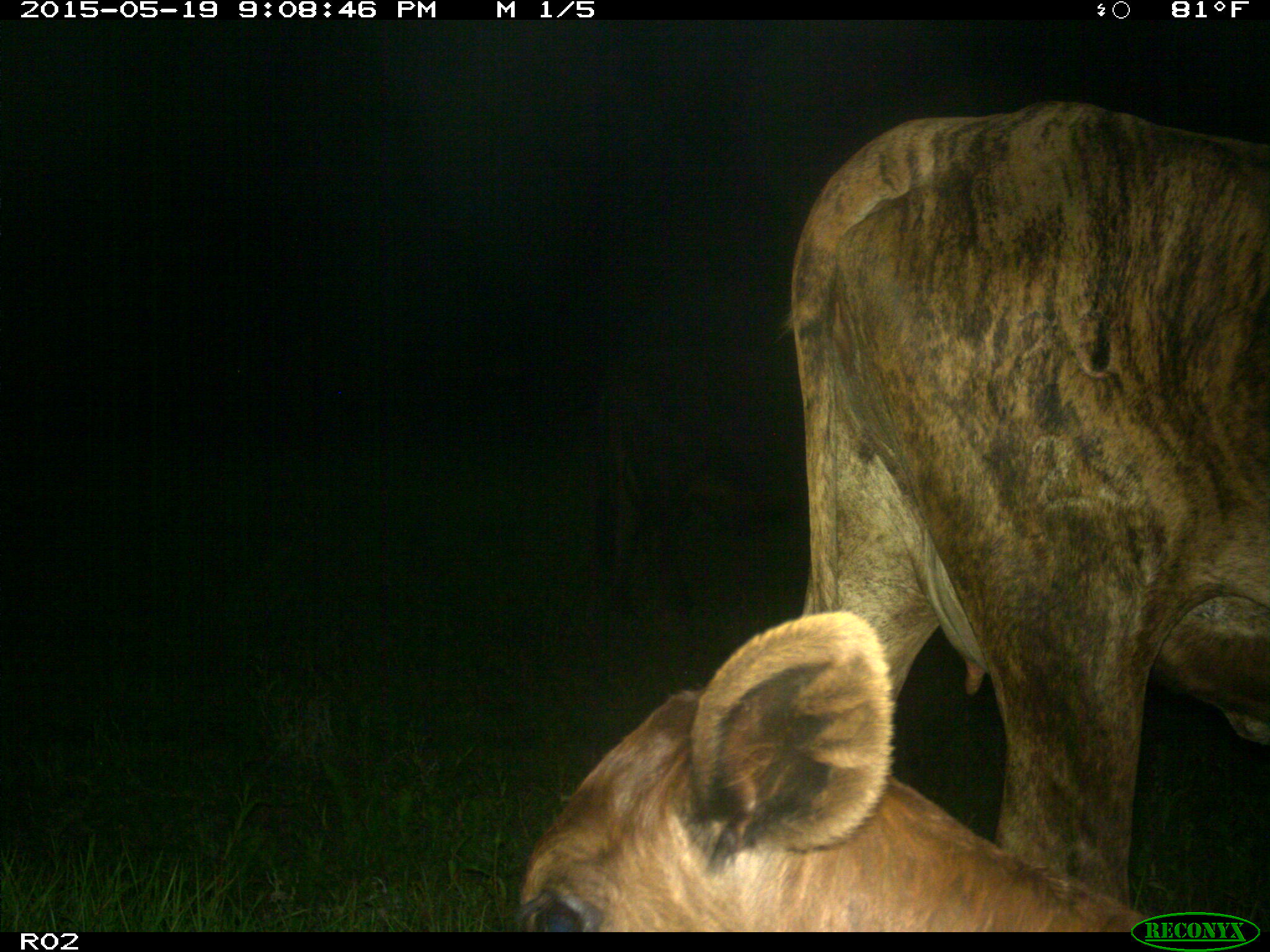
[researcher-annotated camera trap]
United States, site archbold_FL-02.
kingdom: Animalia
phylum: Chordata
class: Mammalia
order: Artiodactyla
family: Bovidae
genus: Bos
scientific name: Bos taurus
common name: domestic cow